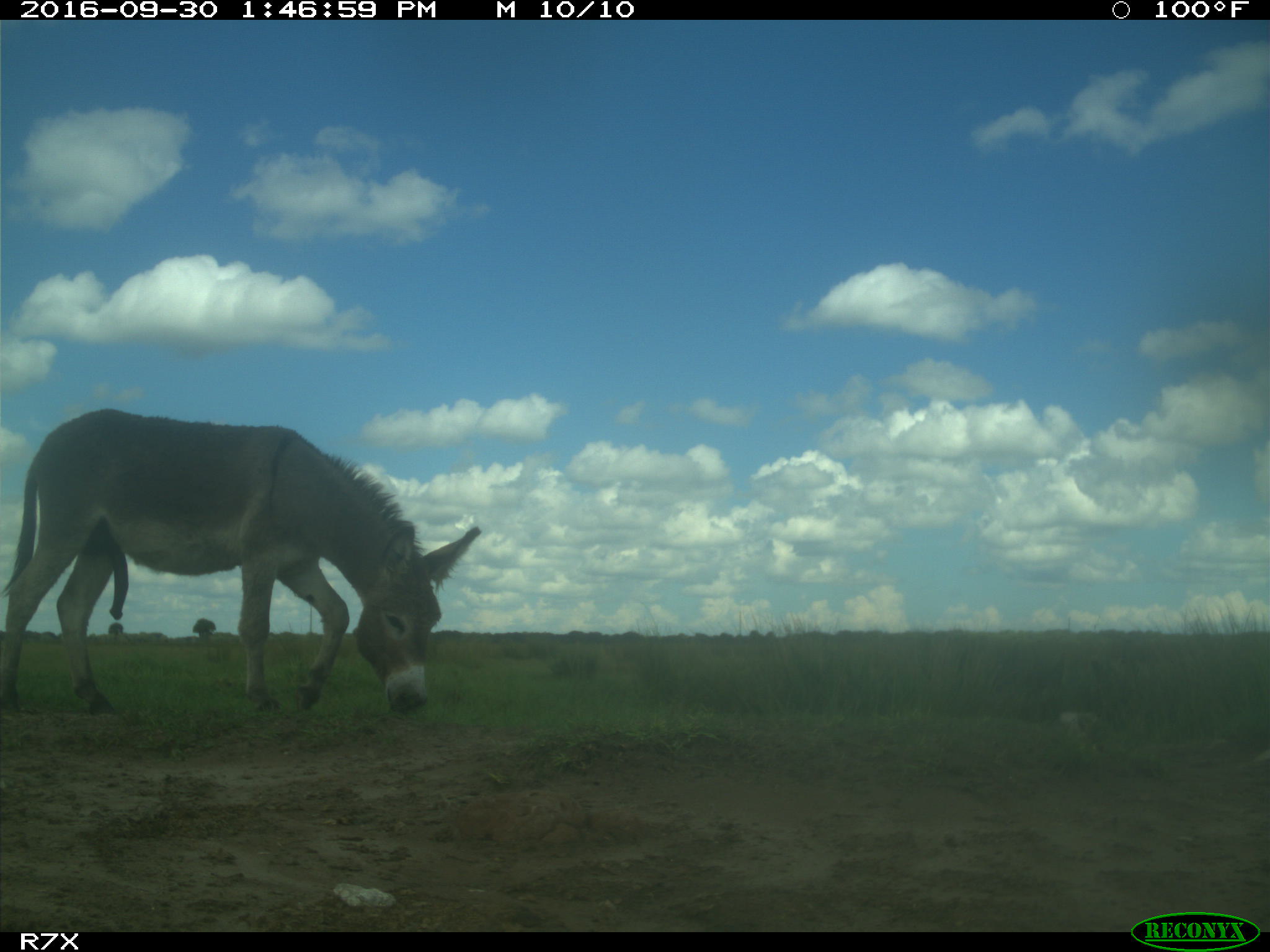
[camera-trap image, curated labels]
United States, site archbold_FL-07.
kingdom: Animalia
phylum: Chordata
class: Mammalia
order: Perissodactyla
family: Equidae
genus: Equus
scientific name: Equus africanus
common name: african wild ass